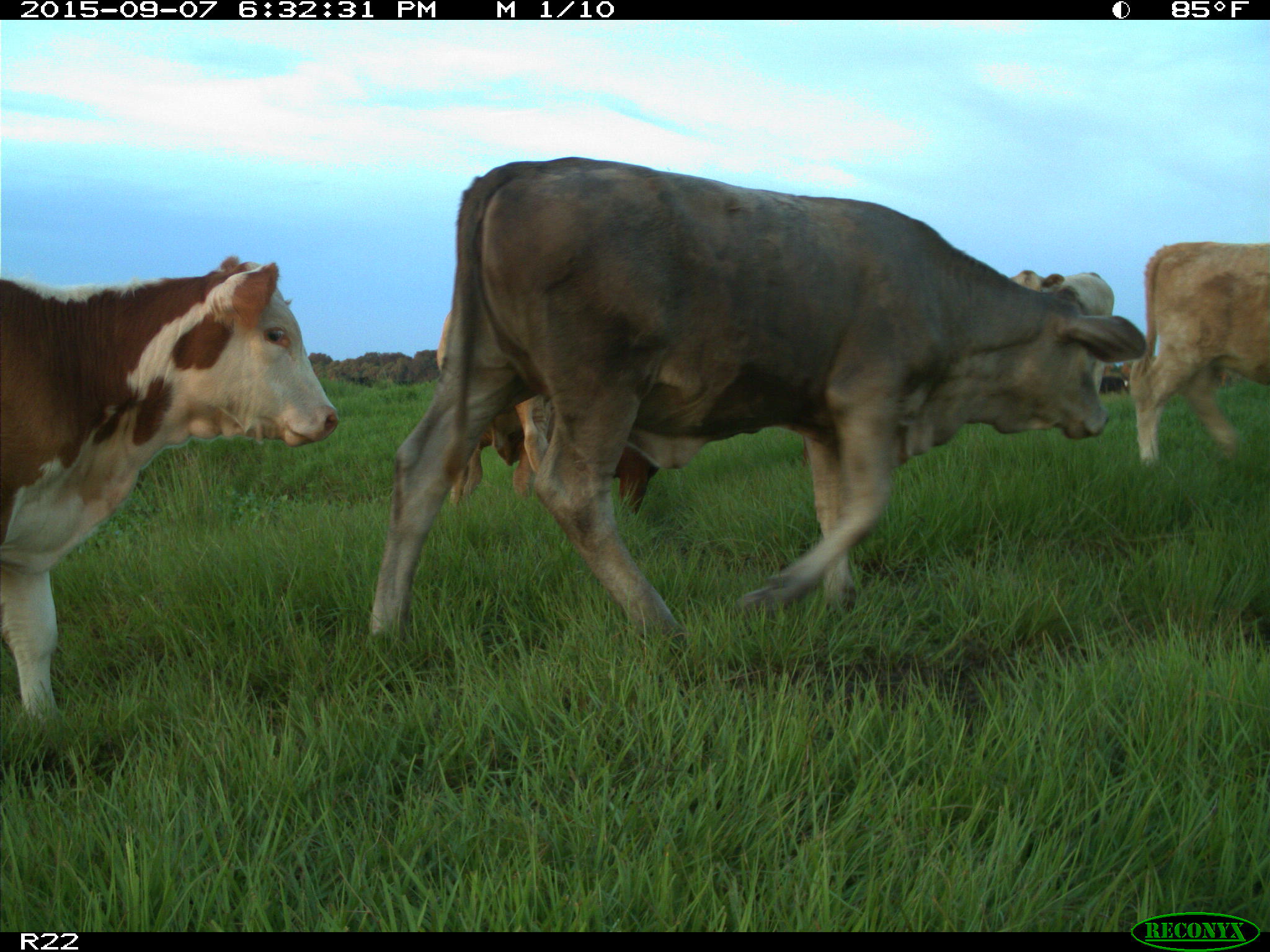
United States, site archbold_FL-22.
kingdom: Animalia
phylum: Chordata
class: Mammalia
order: Artiodactyla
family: Bovidae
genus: Bos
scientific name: Bos taurus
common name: domestic cow